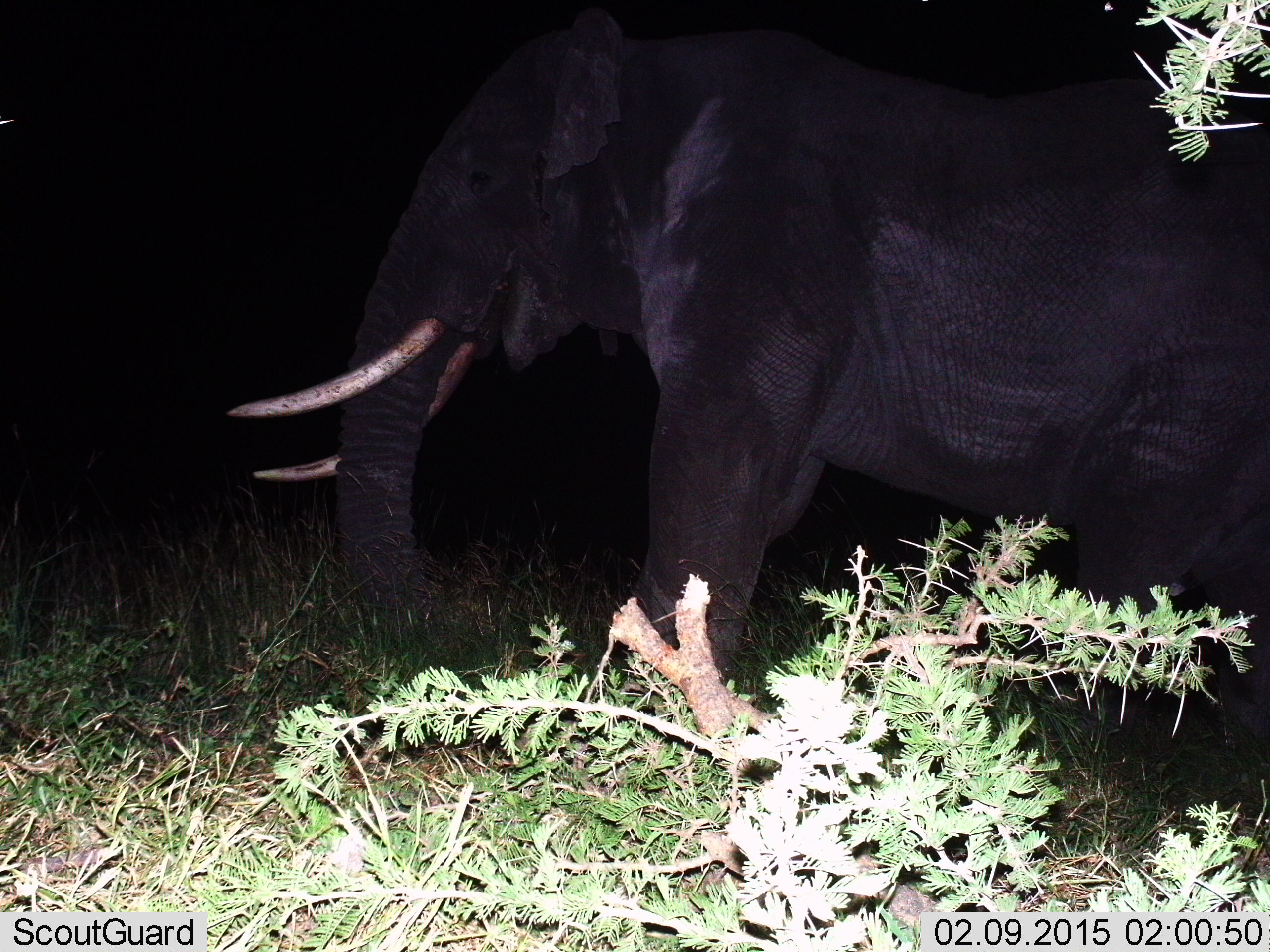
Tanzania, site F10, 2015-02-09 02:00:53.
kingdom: Animalia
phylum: Chordata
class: Mammalia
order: Proboscidea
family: Elephantidae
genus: Loxodonta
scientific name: Loxodonta africana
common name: african bush elephant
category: elephant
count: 1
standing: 60%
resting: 10%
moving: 30%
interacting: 0%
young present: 0%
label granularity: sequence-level